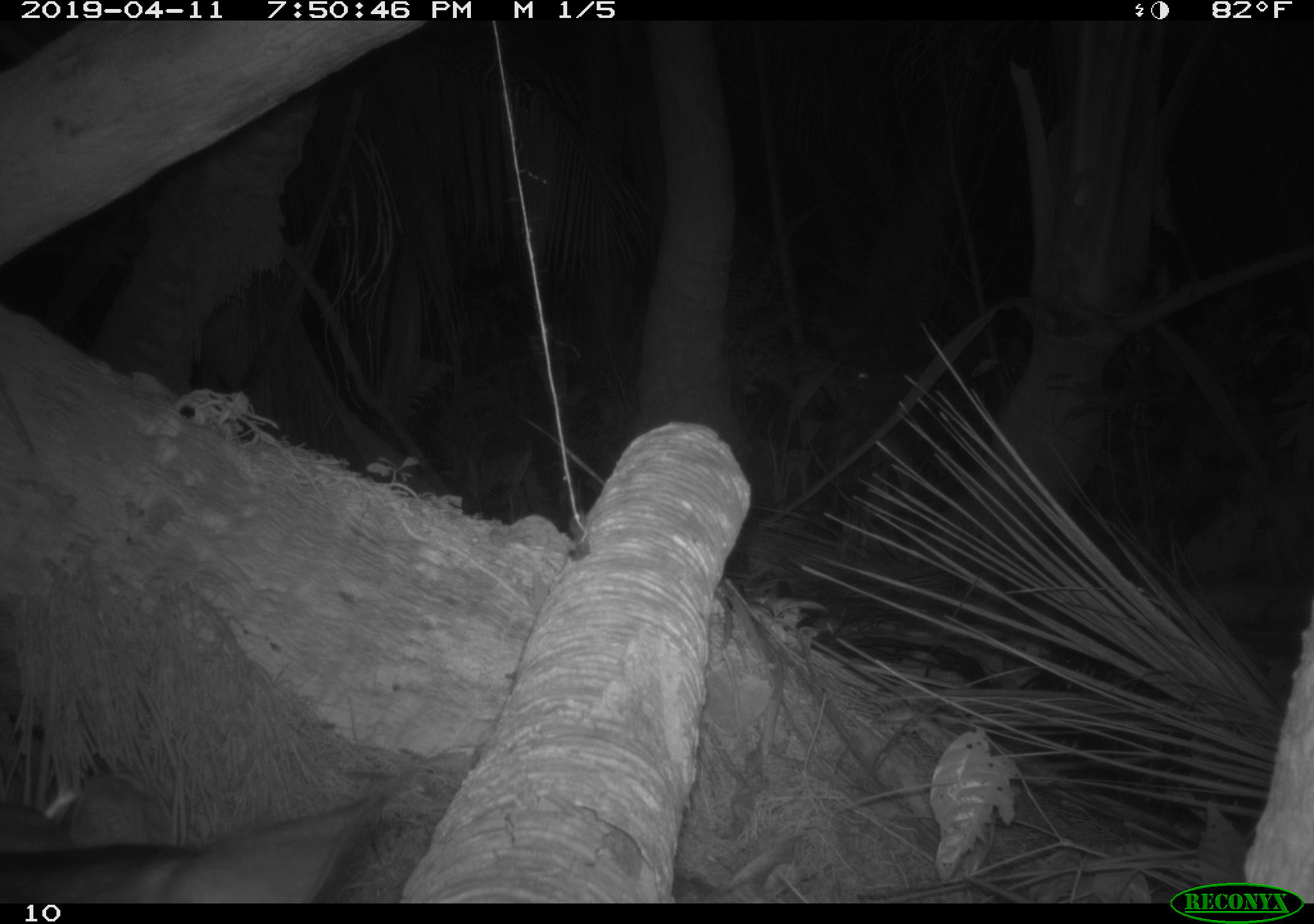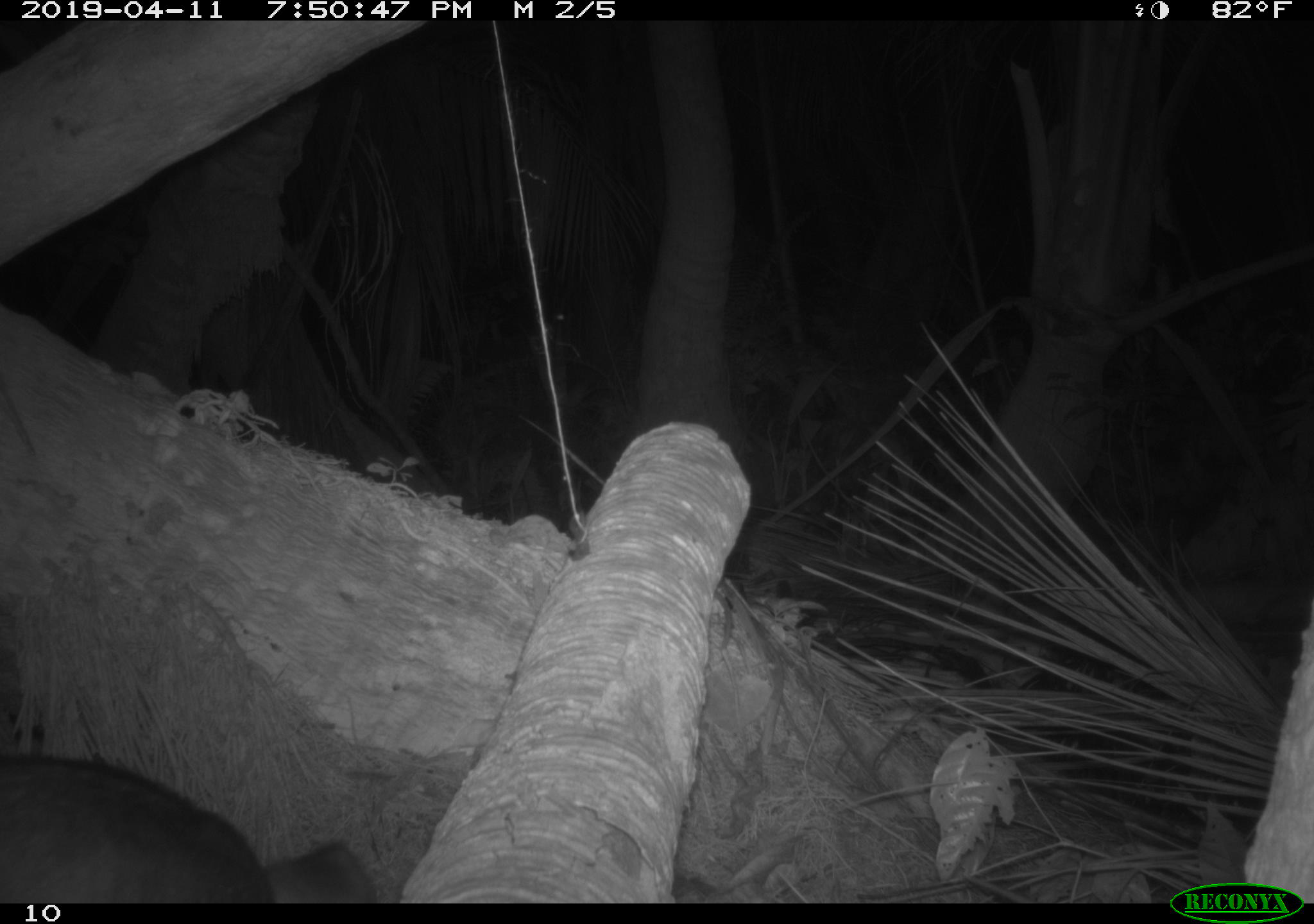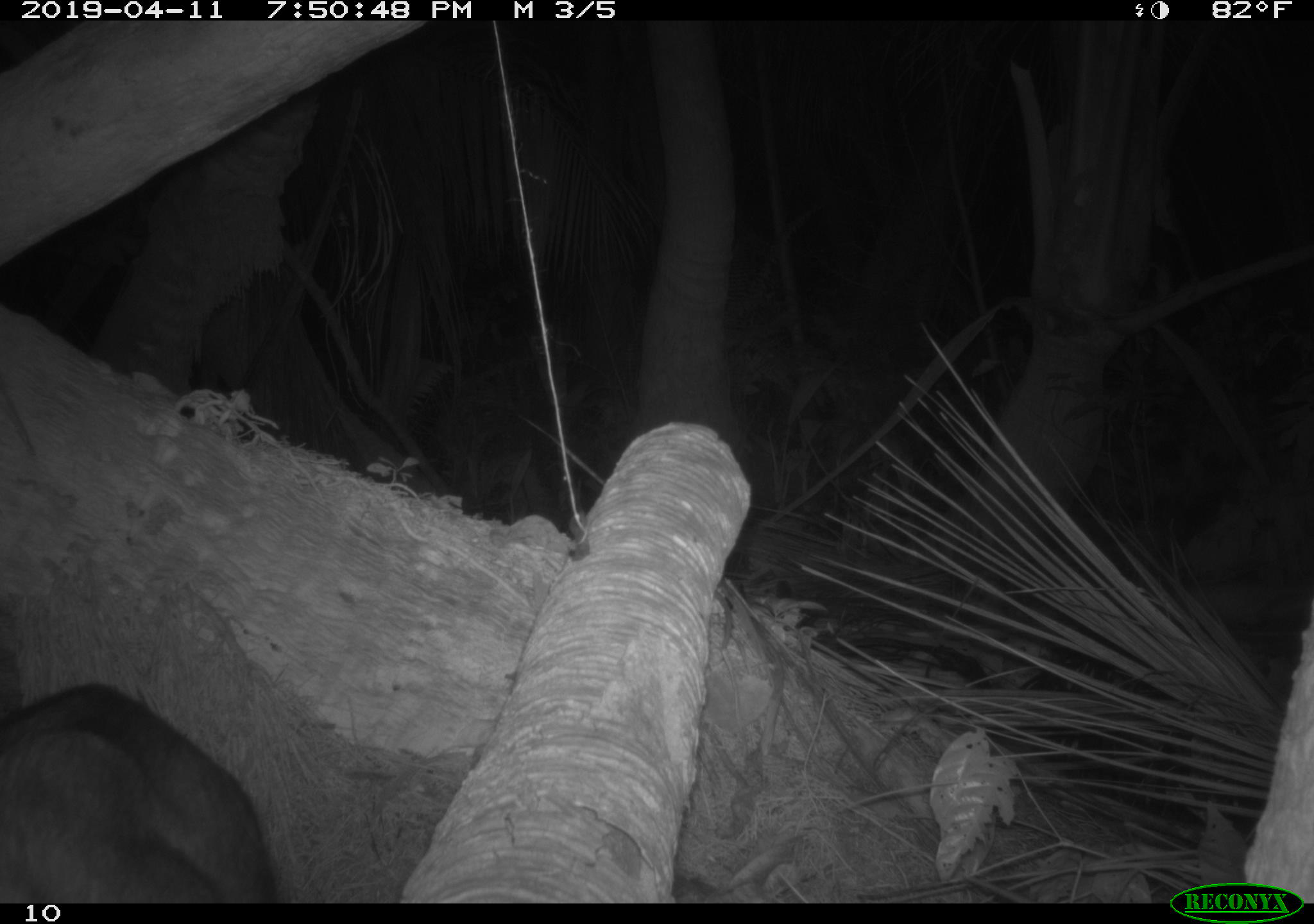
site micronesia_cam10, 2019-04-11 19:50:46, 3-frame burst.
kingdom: Animalia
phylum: Chordata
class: Mammalia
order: Artiodactyla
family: Suidae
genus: Sus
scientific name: Sus scrofa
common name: pig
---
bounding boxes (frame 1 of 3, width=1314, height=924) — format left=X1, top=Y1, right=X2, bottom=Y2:
pig: left=0, top=773, right=386, bottom=901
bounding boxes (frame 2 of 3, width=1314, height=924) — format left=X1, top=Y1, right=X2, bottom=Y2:
pig: left=0, top=751, right=373, bottom=903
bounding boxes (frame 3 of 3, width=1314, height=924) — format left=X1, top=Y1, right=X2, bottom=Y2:
pig: left=0, top=635, right=285, bottom=902